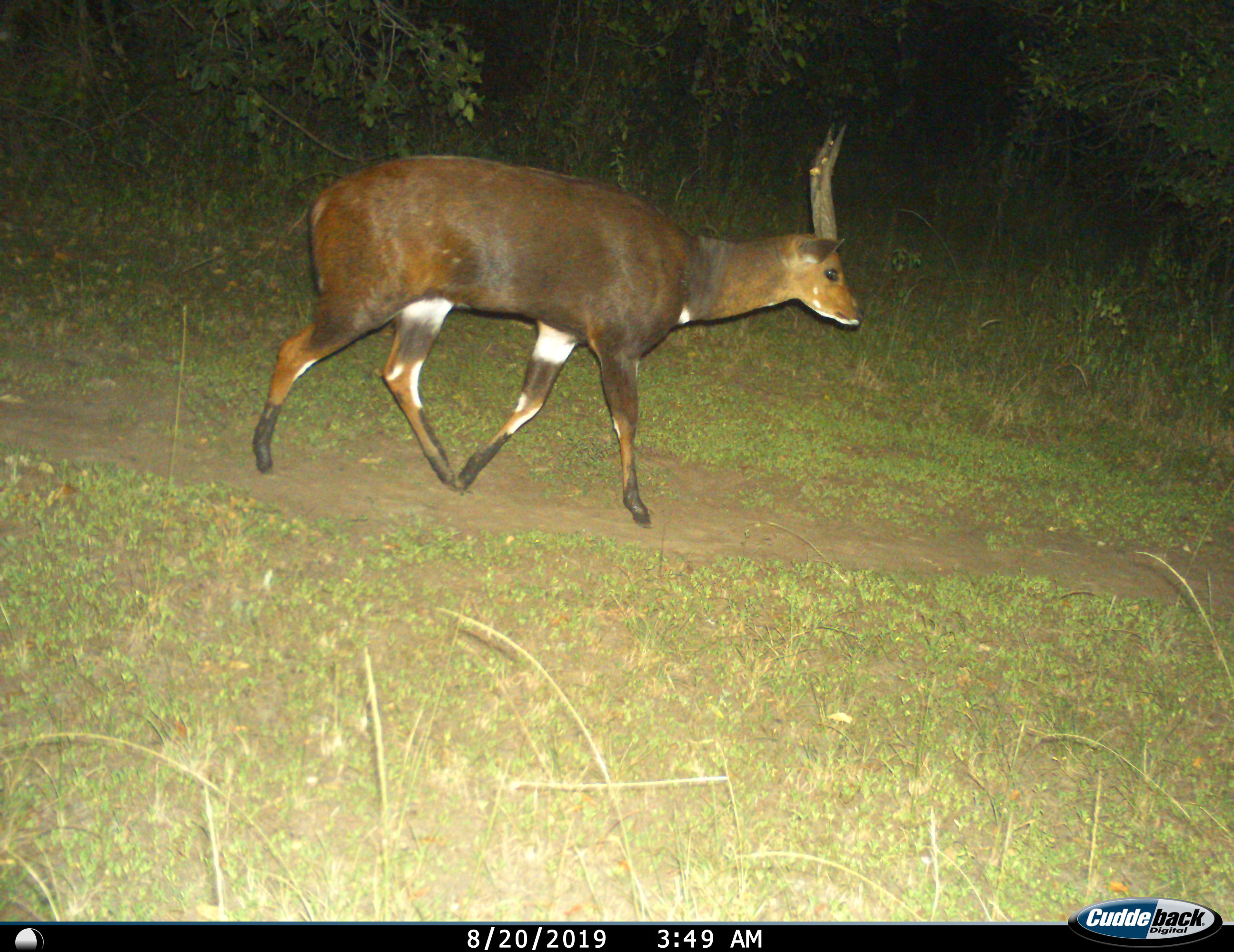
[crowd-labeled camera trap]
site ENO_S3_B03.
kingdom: Animalia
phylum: Chordata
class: Mammalia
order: Artiodactyla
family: Bovidae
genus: Tragelaphus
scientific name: Tragelaphus scriptus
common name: bushbuck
Bushbuck (Tragelaphus scriptus), count 1. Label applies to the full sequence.